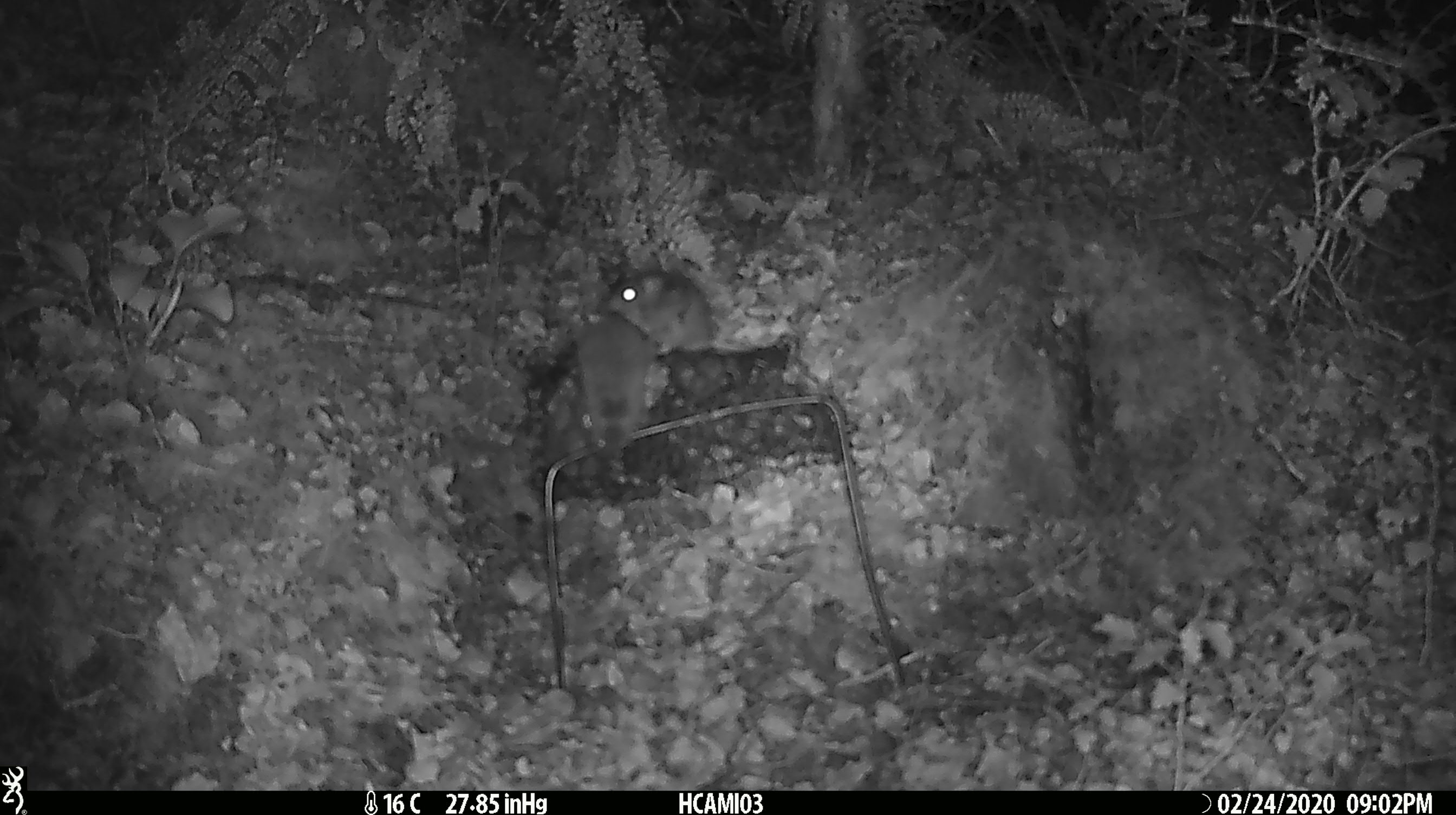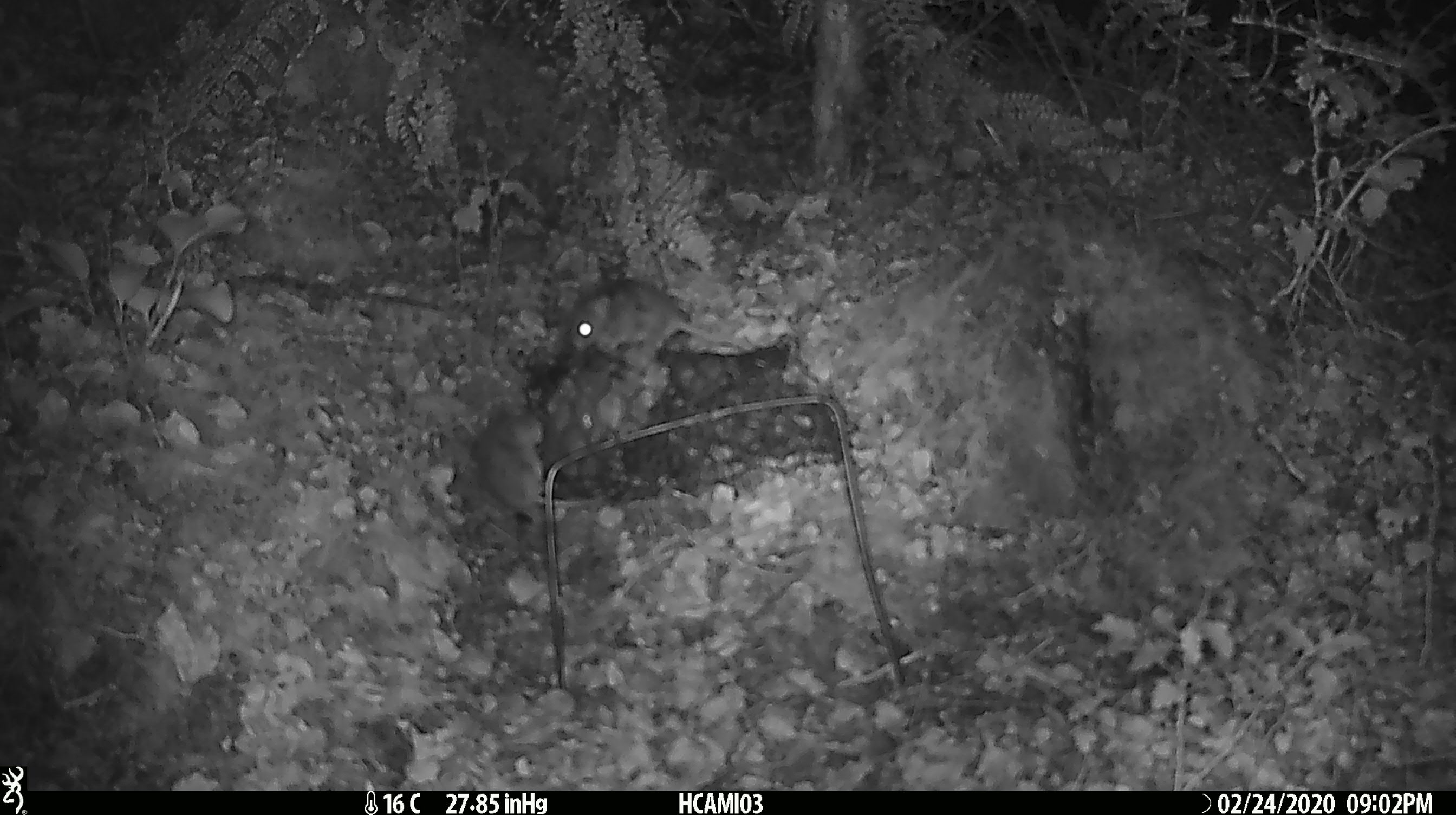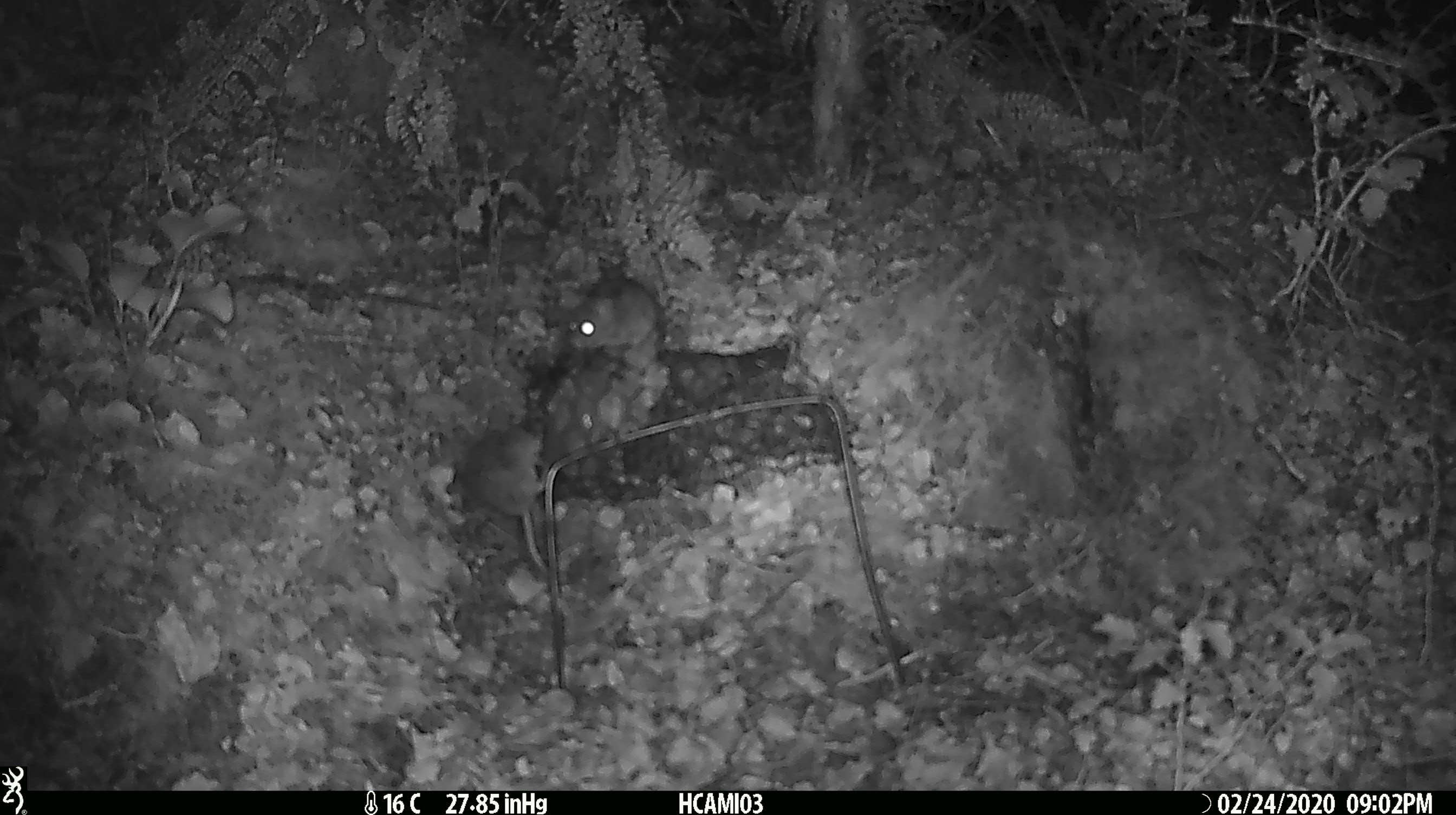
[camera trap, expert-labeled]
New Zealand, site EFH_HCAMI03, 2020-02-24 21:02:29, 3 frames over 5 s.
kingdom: Animalia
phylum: Chordata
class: Mammalia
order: Rodentia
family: Muridae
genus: Mus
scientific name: Mus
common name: mouse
Mouse (Mus).